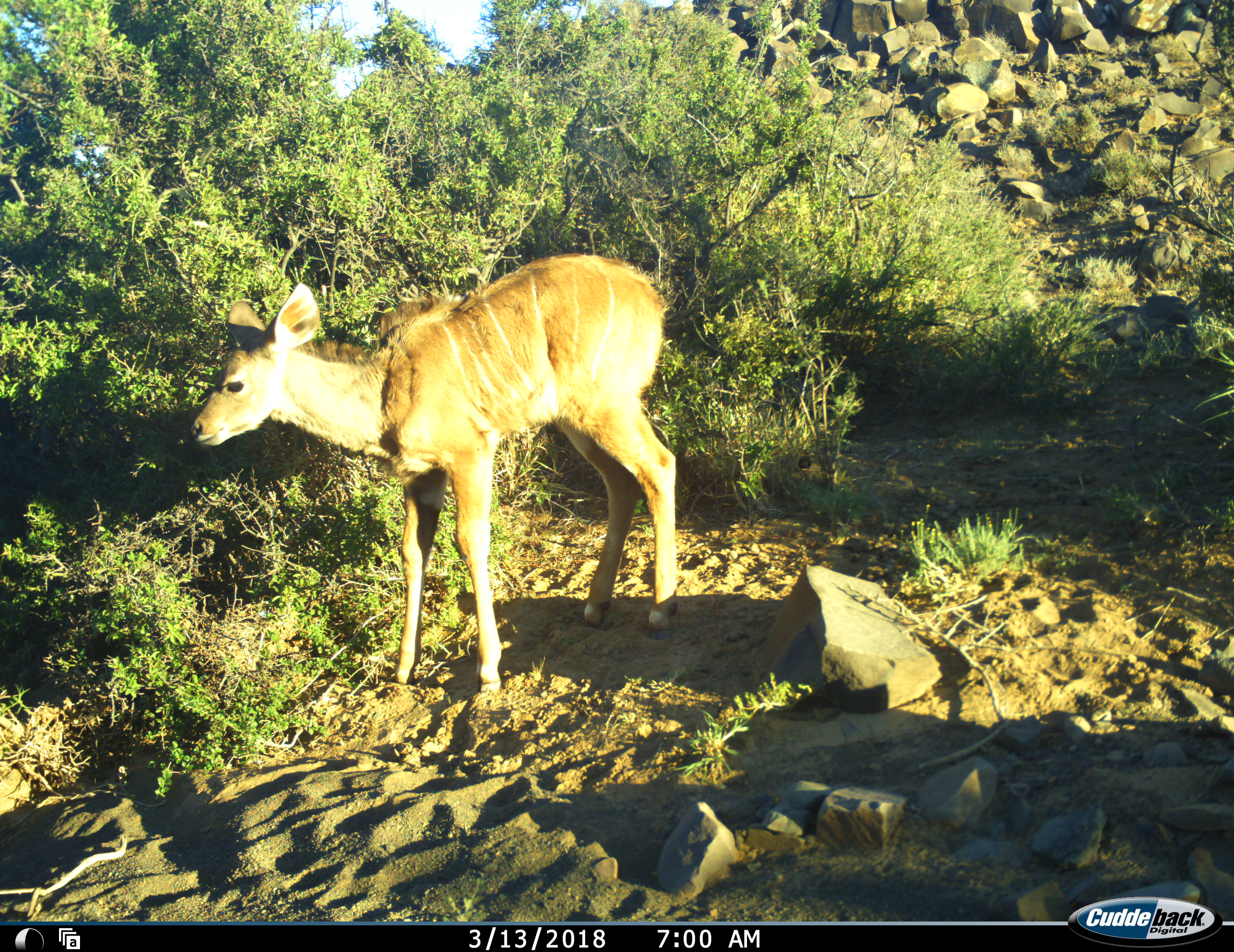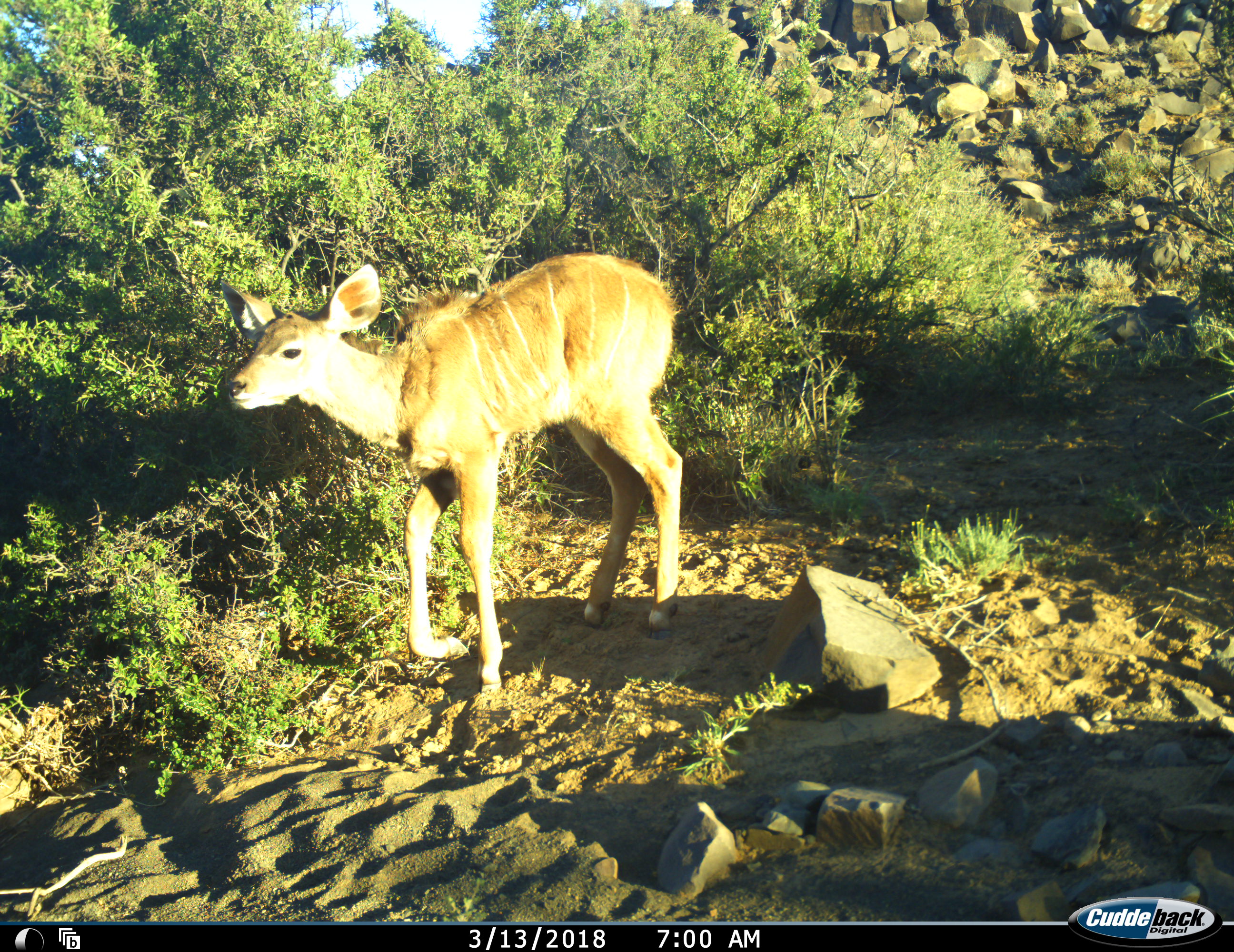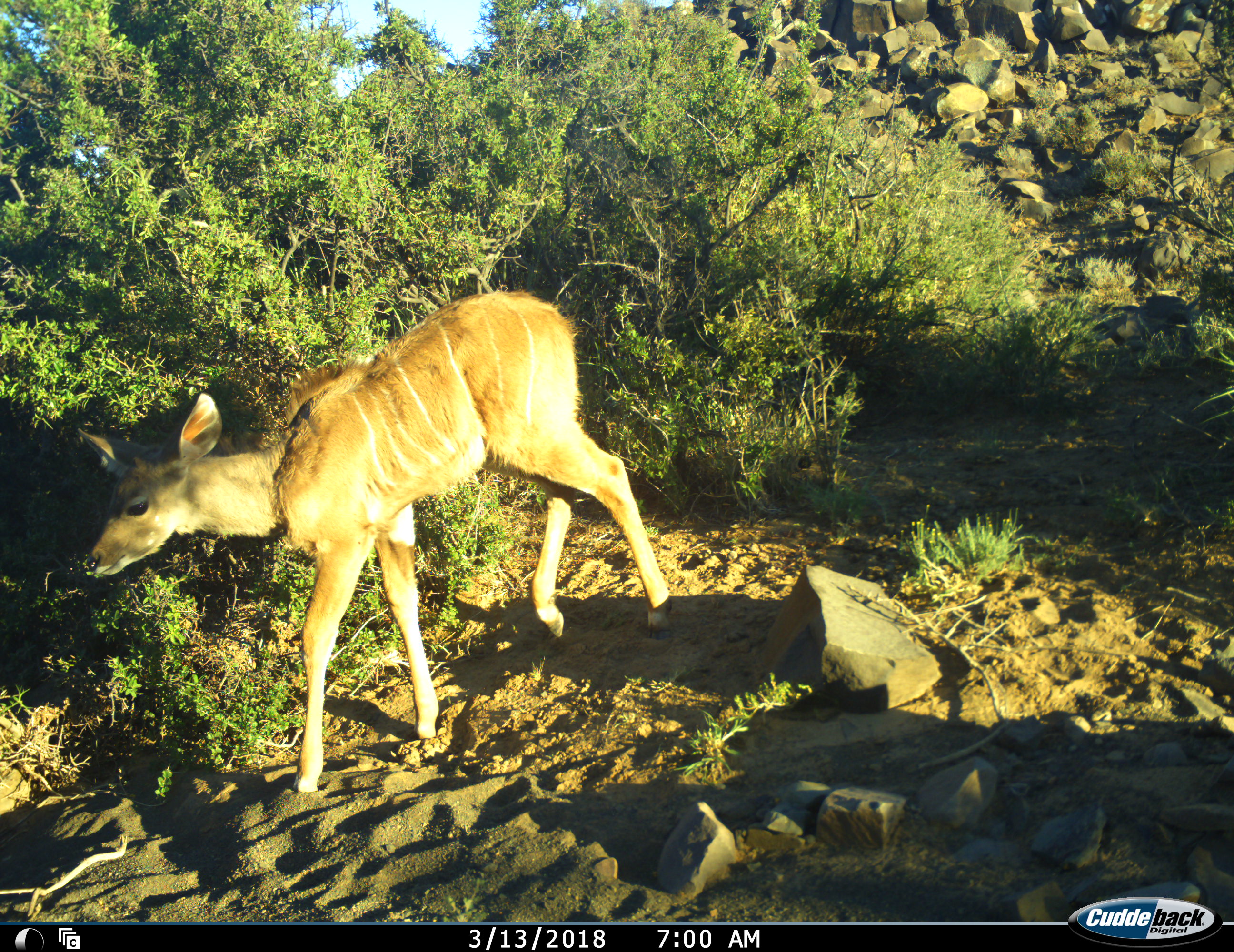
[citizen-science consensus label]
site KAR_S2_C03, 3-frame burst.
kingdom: Animalia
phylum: Chordata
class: Mammalia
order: Artiodactyla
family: Bovidae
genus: Tragelaphus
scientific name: Tragelaphus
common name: kudu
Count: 1.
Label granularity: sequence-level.